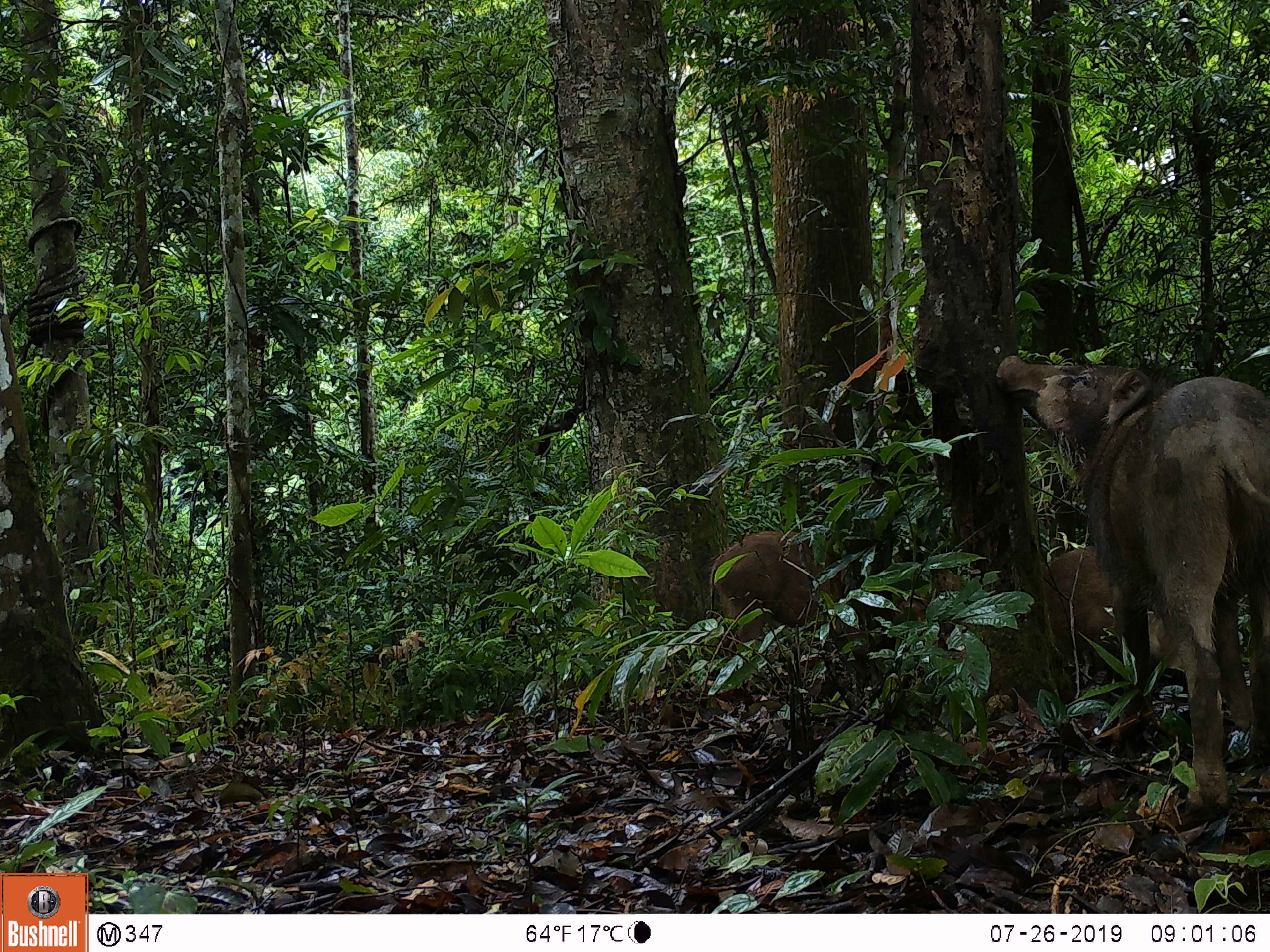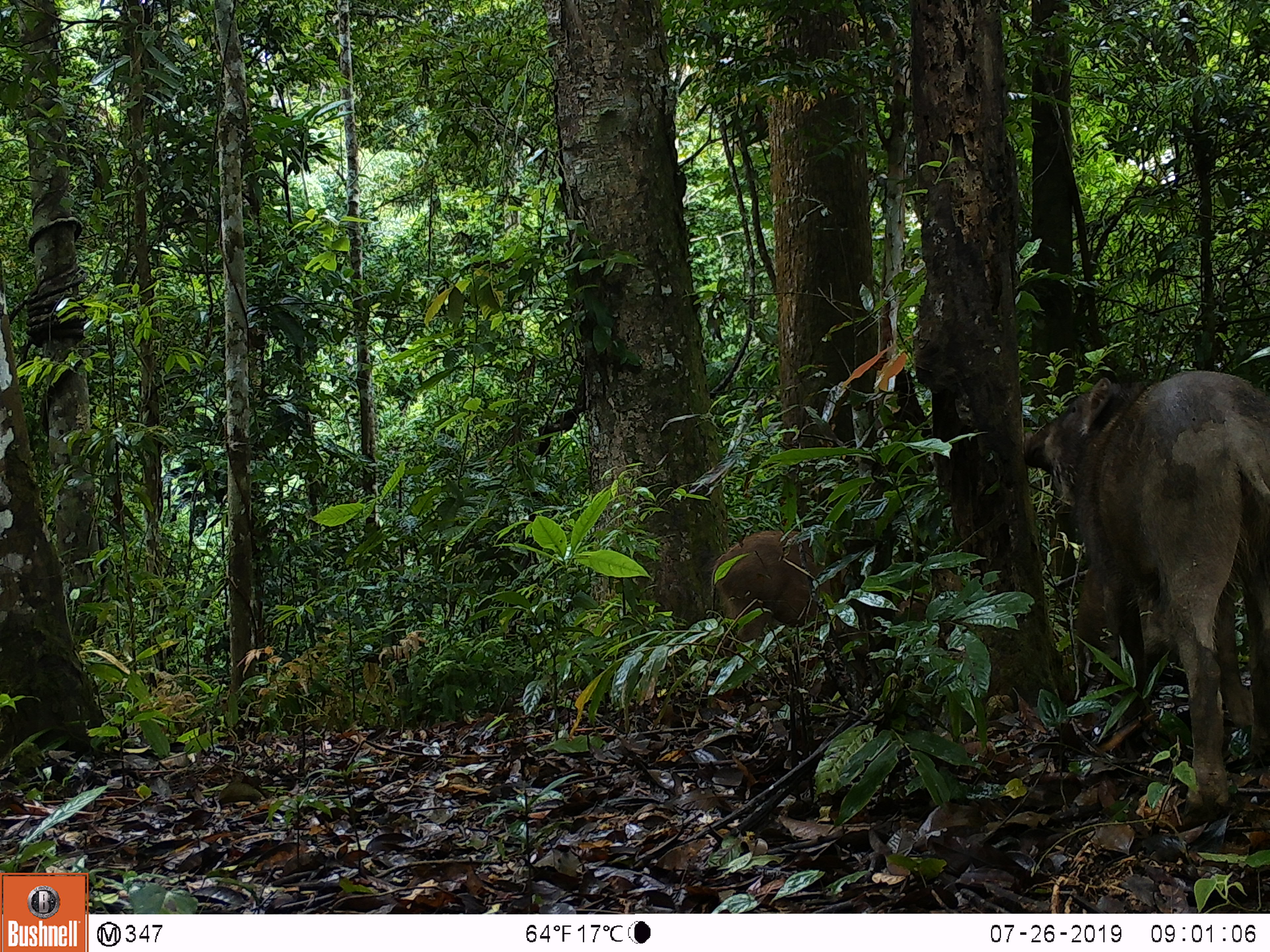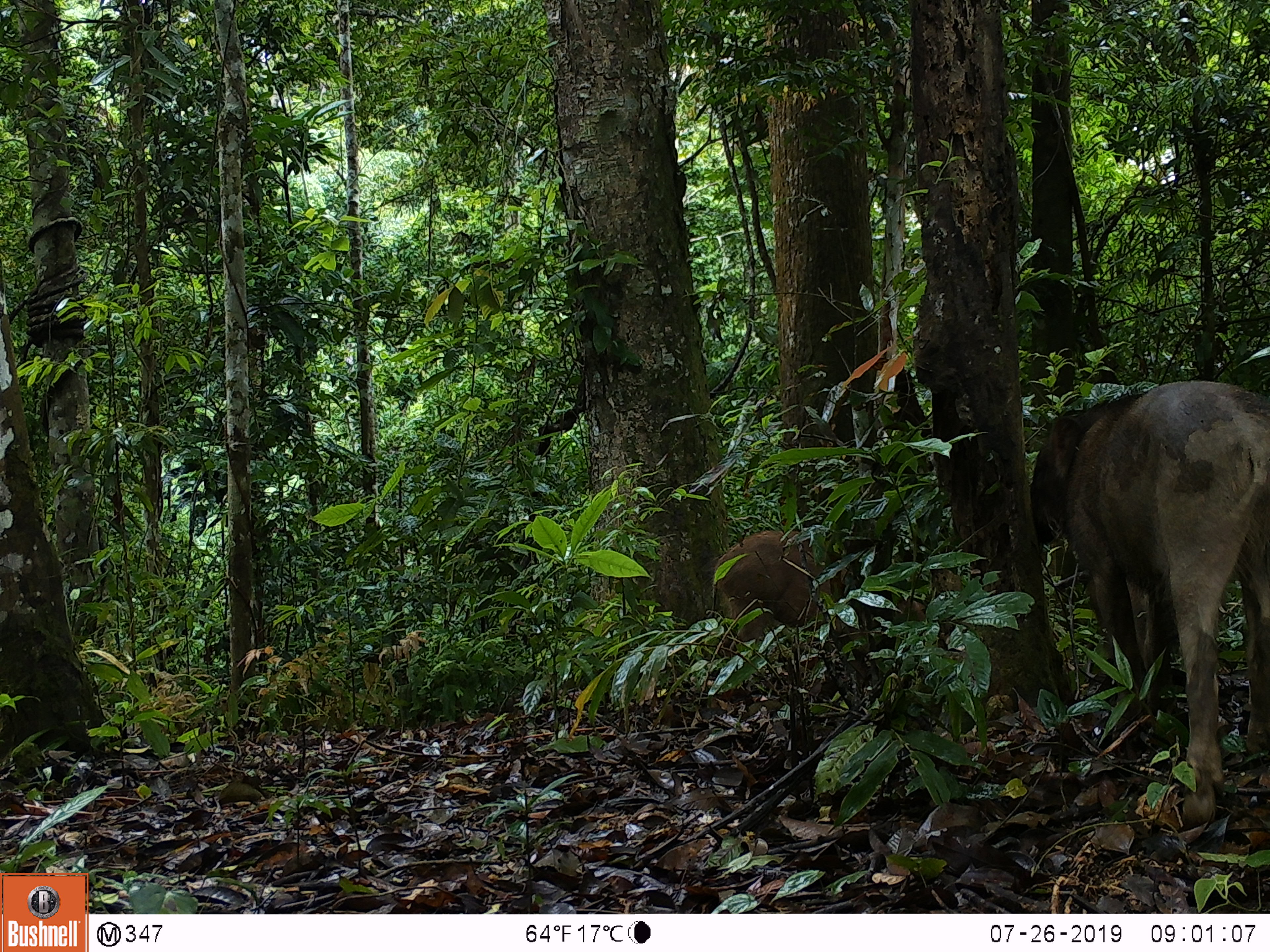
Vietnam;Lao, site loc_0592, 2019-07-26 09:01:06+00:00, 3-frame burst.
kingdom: Animalia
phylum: Chordata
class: Mammalia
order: Artiodactyla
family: Suidae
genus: Sus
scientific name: Sus scrofa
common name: eurasian wild pig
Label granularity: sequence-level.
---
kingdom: Animalia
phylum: Chordata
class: Aves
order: Galliformes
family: Phasianidae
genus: Polyplectron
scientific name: Polyplectron bicalcaratum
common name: gray peacock-pheasant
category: grey peacock pheasant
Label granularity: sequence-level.